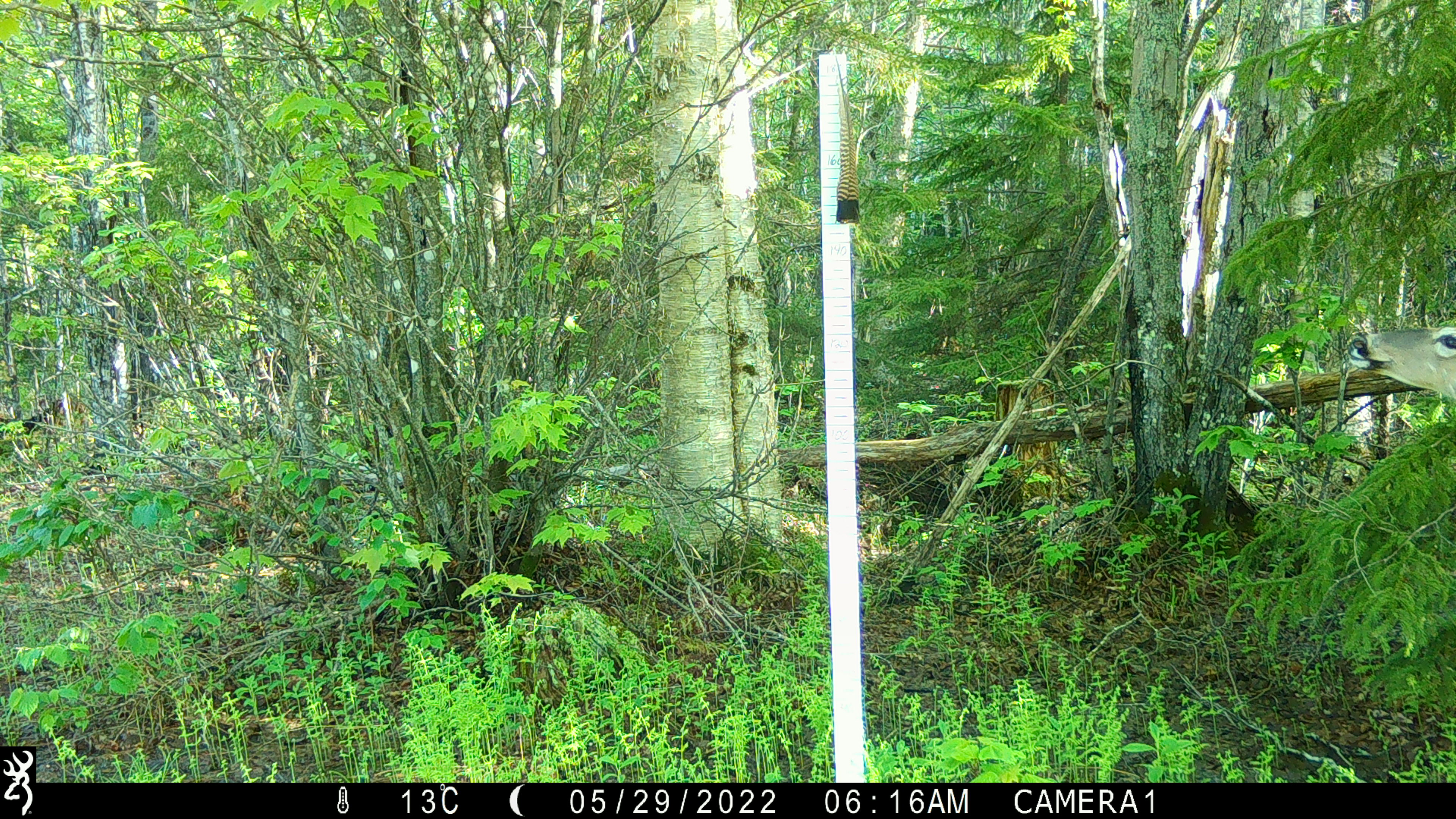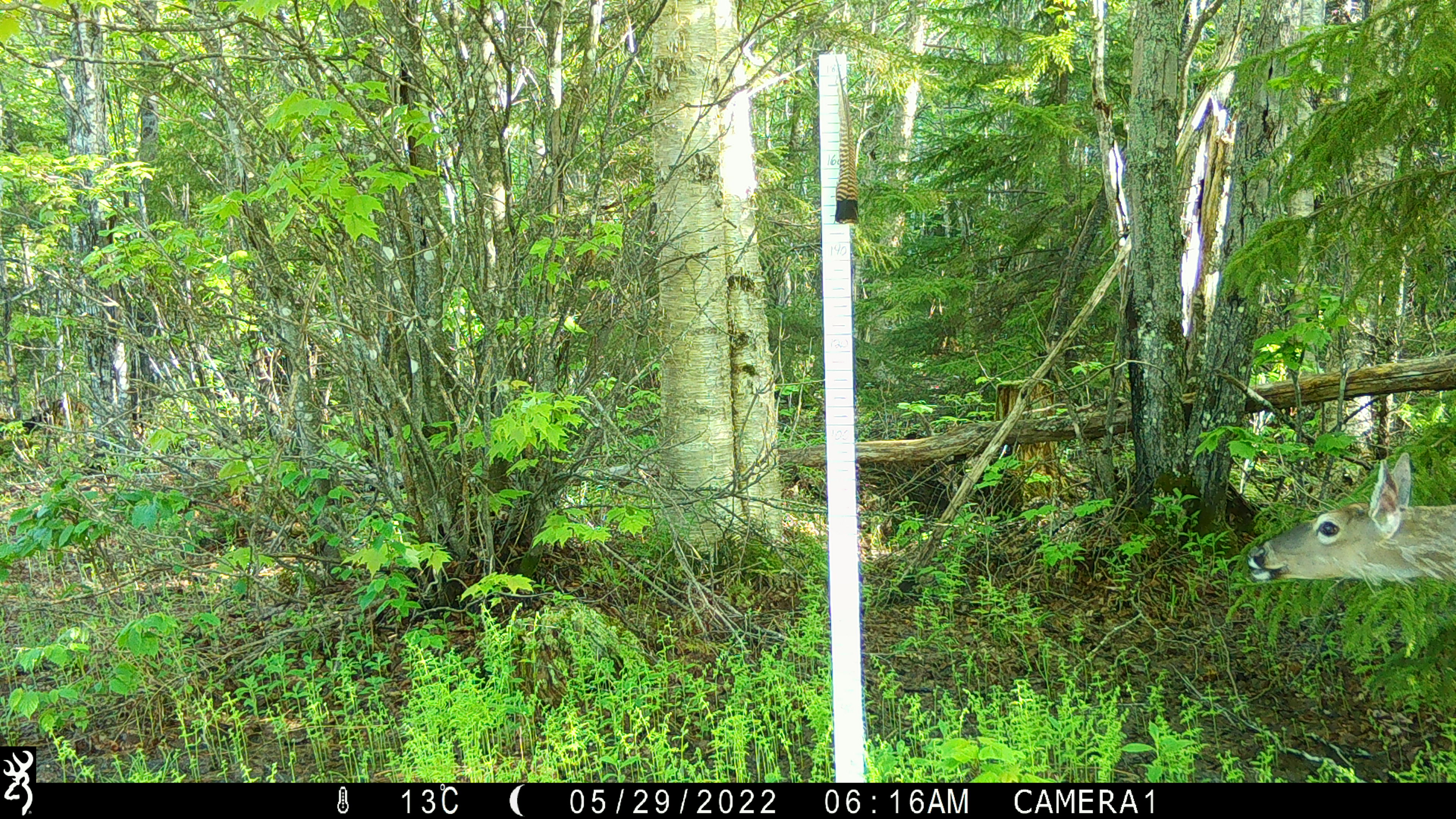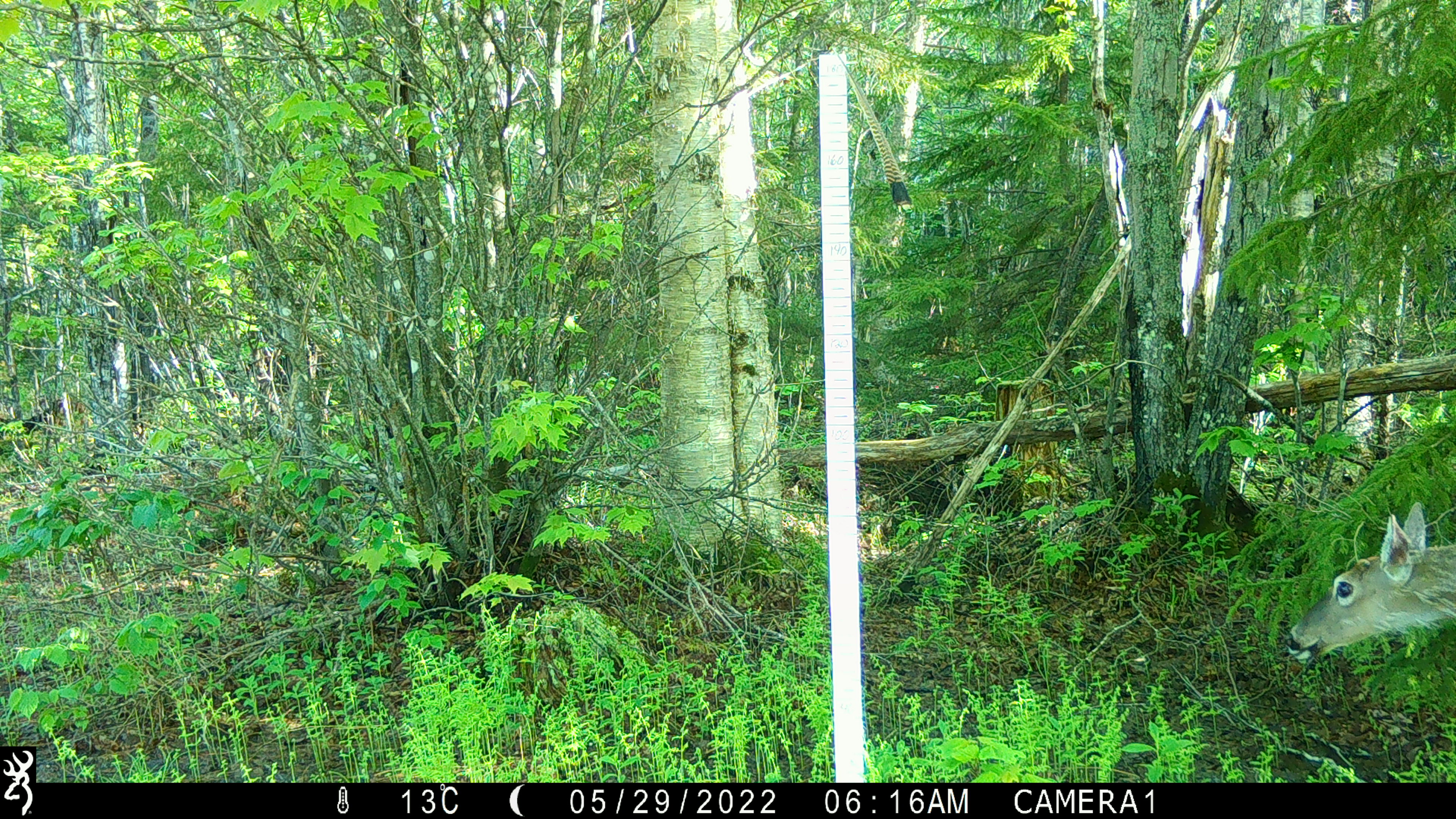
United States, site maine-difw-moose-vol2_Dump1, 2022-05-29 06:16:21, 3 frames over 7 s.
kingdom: Animalia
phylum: Chordata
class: Mammalia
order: Artiodactyla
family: Cervidae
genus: Odocoileus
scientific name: Odocoileus virginianus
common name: white-tailed deer